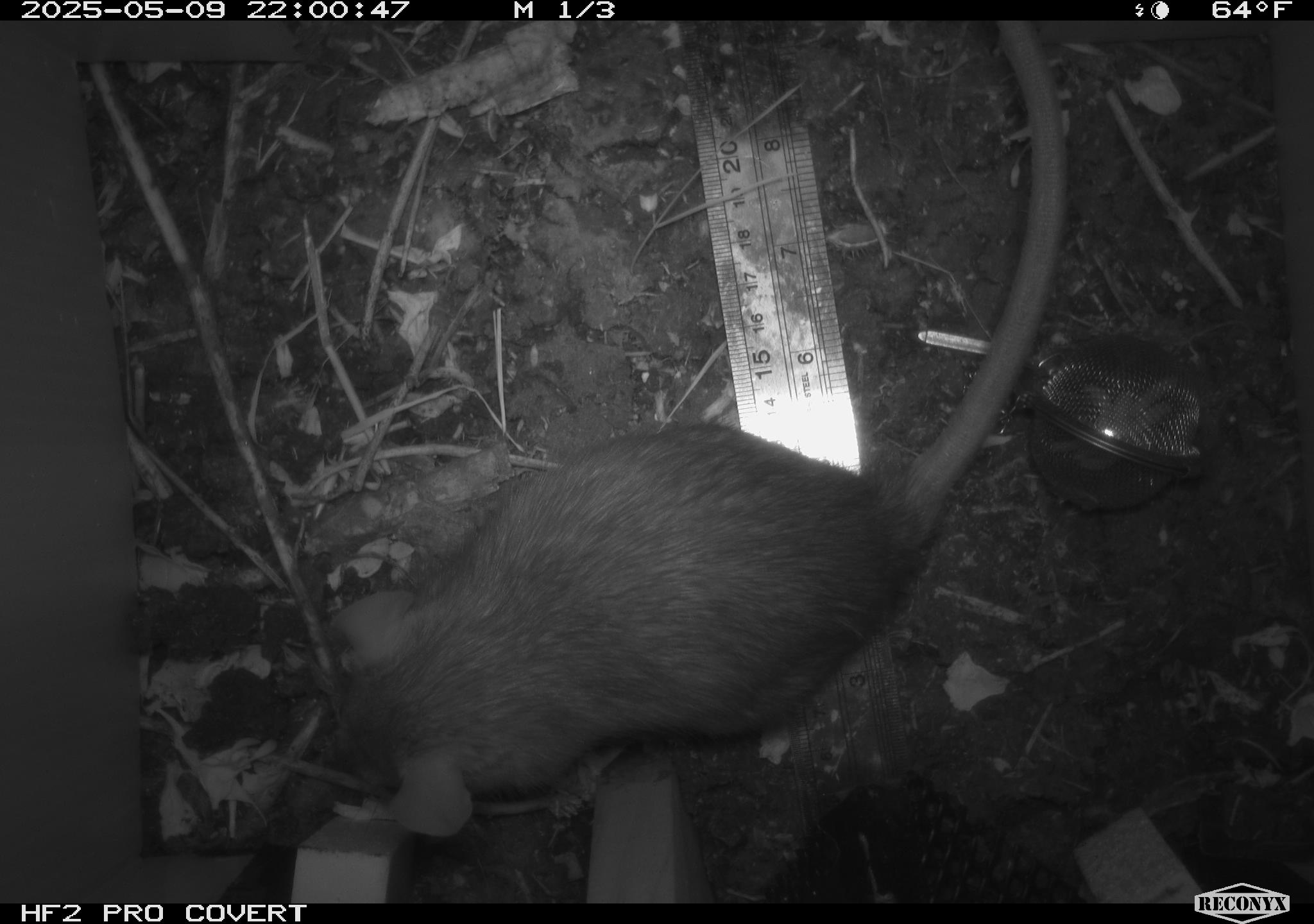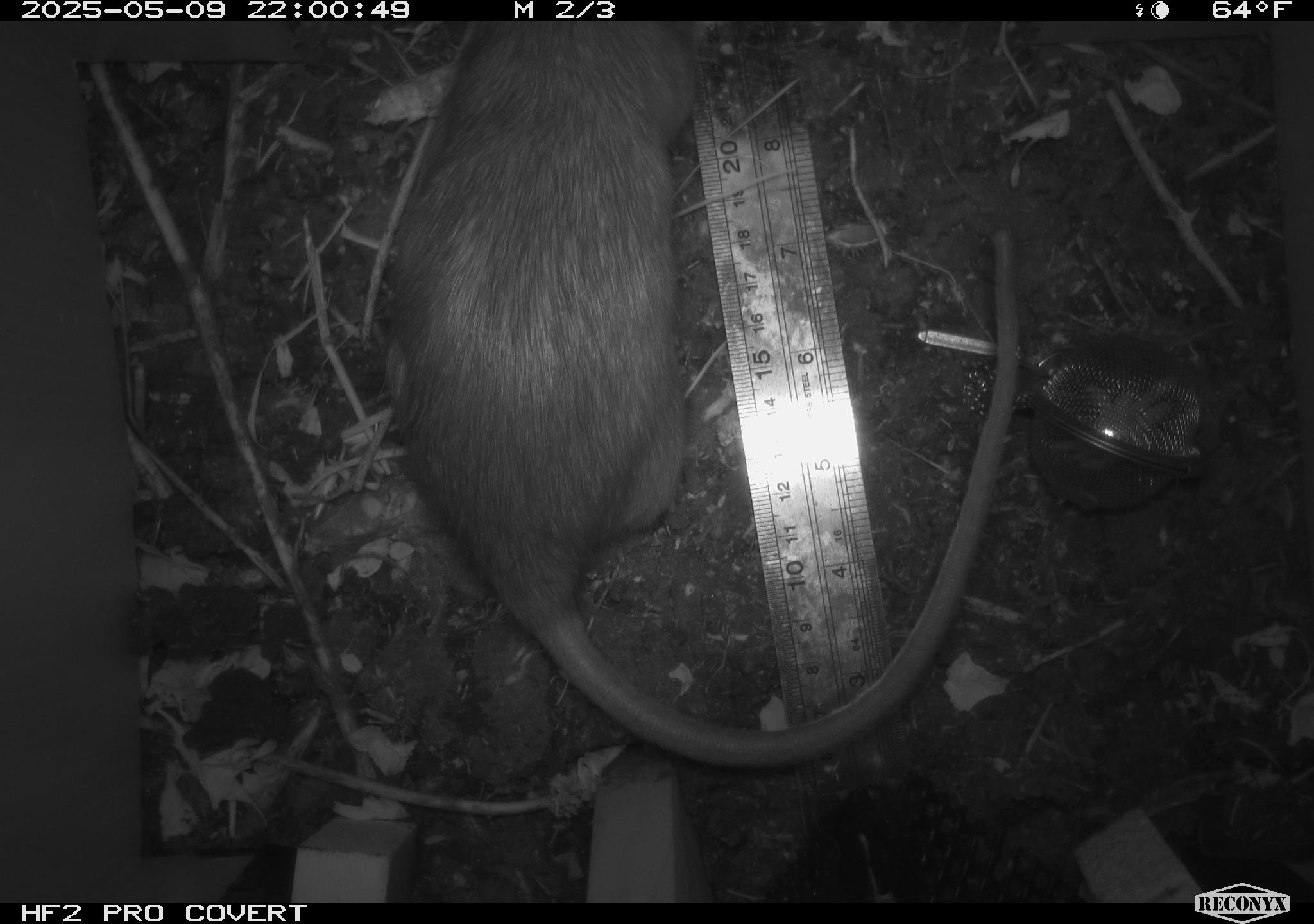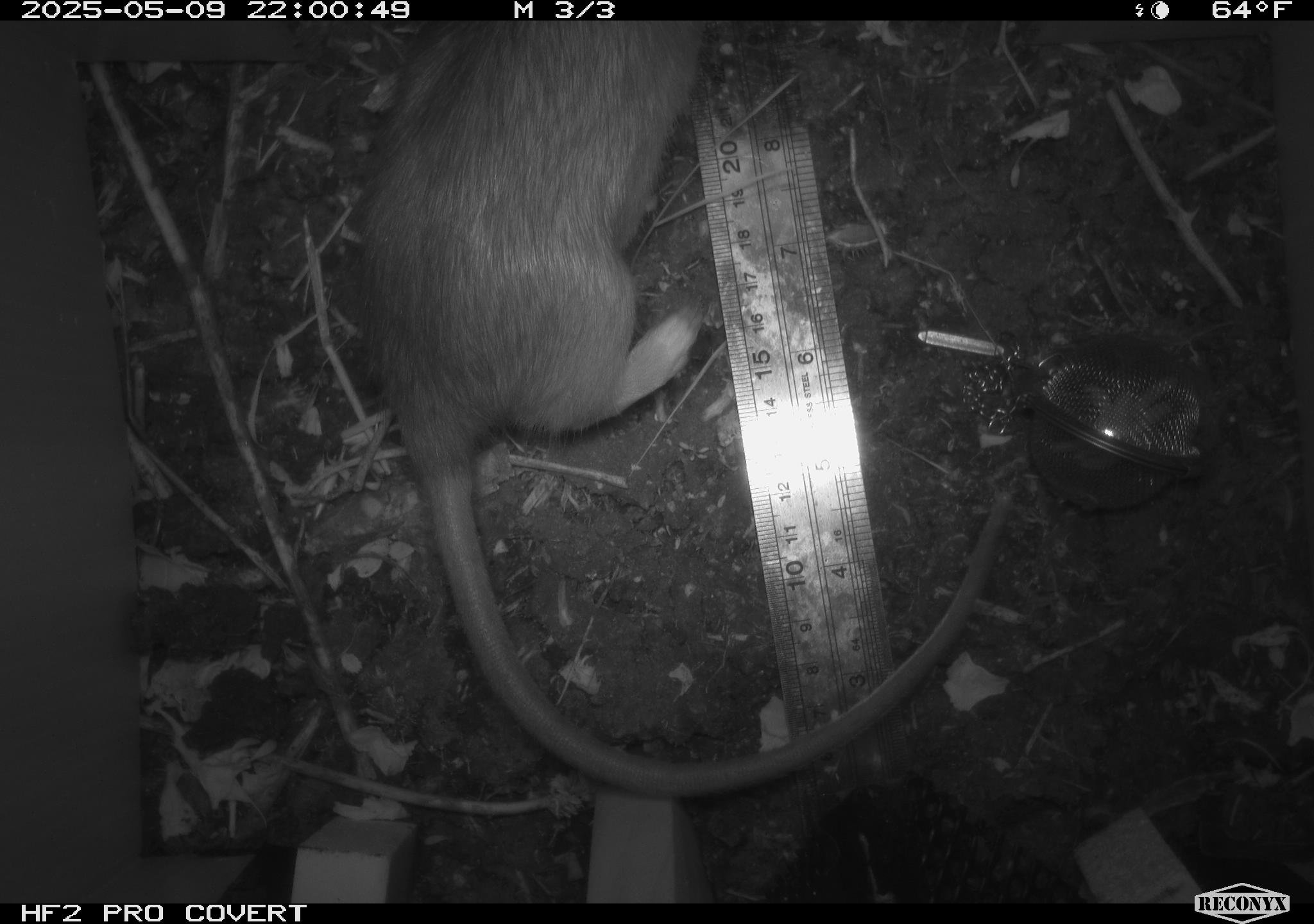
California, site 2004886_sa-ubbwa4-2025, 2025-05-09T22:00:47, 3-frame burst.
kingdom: Animalia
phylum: Chordata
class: Mammalia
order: Rodentia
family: Muridae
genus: Rattus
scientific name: Rattus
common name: rat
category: rattus species